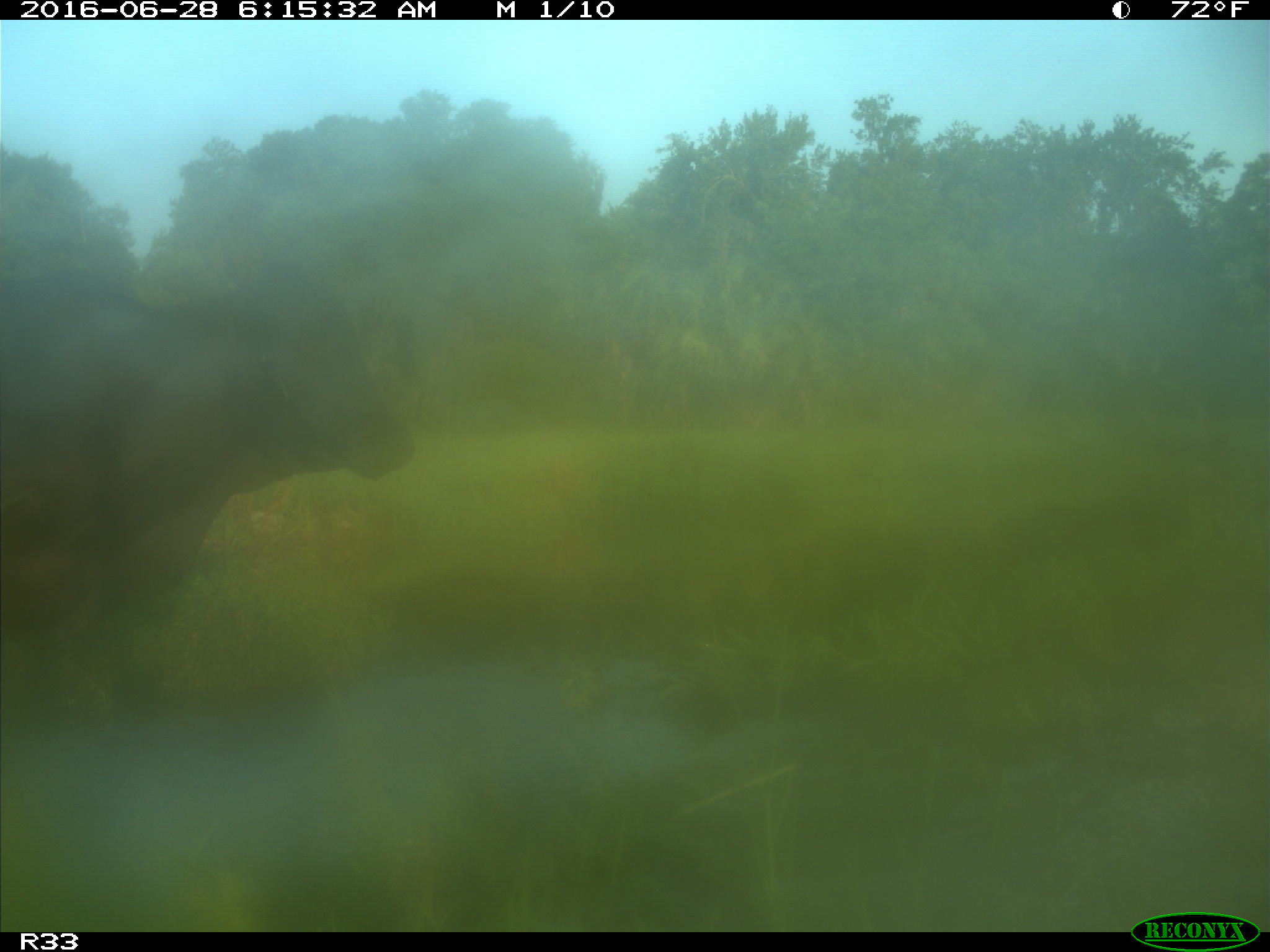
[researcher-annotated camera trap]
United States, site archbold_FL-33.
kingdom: Animalia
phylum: Chordata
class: Mammalia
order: Artiodactyla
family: Bovidae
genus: Bos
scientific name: Bos taurus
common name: domestic cow